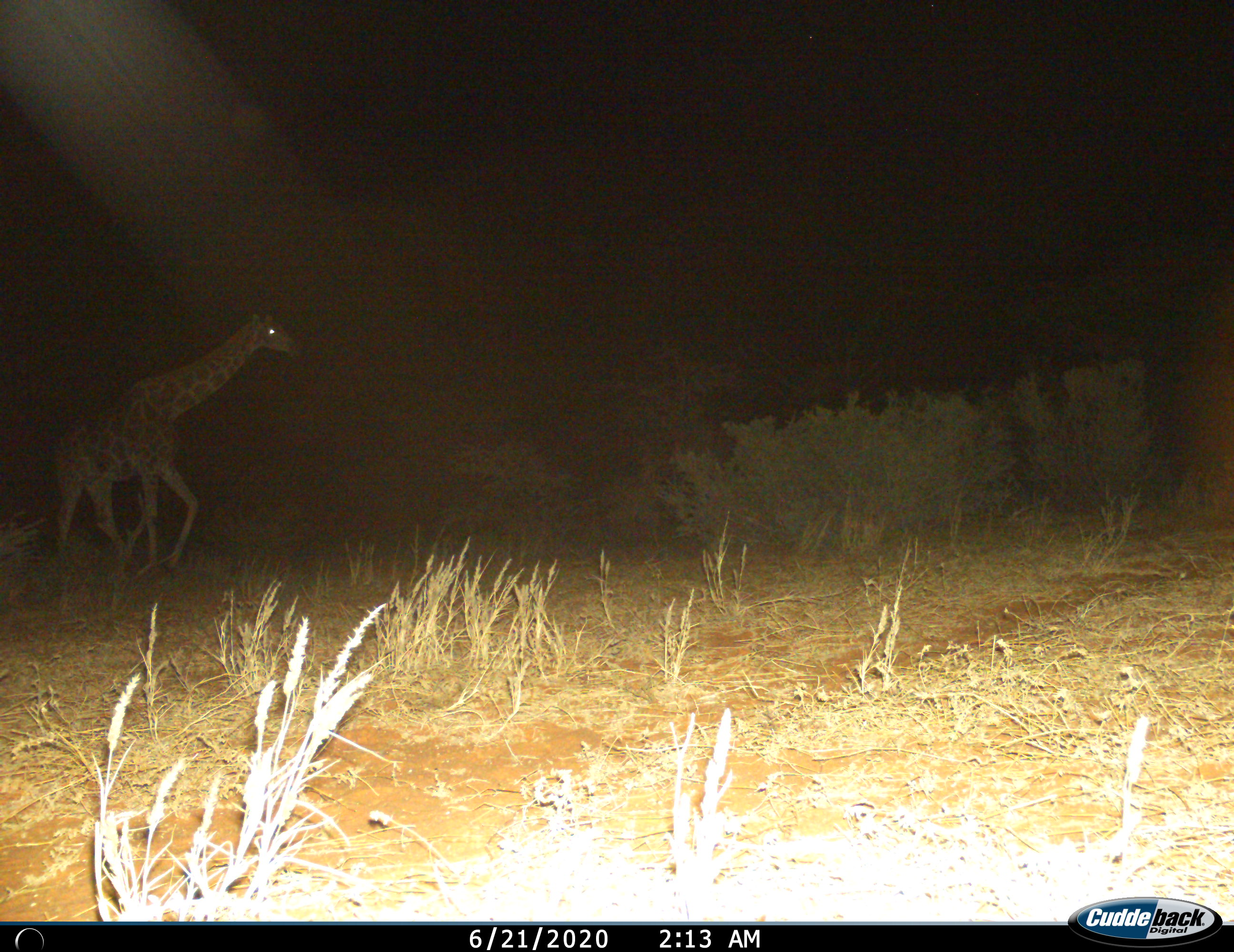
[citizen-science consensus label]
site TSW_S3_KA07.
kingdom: Animalia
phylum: Chordata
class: Mammalia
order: Artiodactyla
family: Giraffidae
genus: Giraffa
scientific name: Giraffa camelopardalis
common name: giraffe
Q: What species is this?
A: Giraffe (Giraffa camelopardalis).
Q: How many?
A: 1.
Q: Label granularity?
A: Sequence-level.